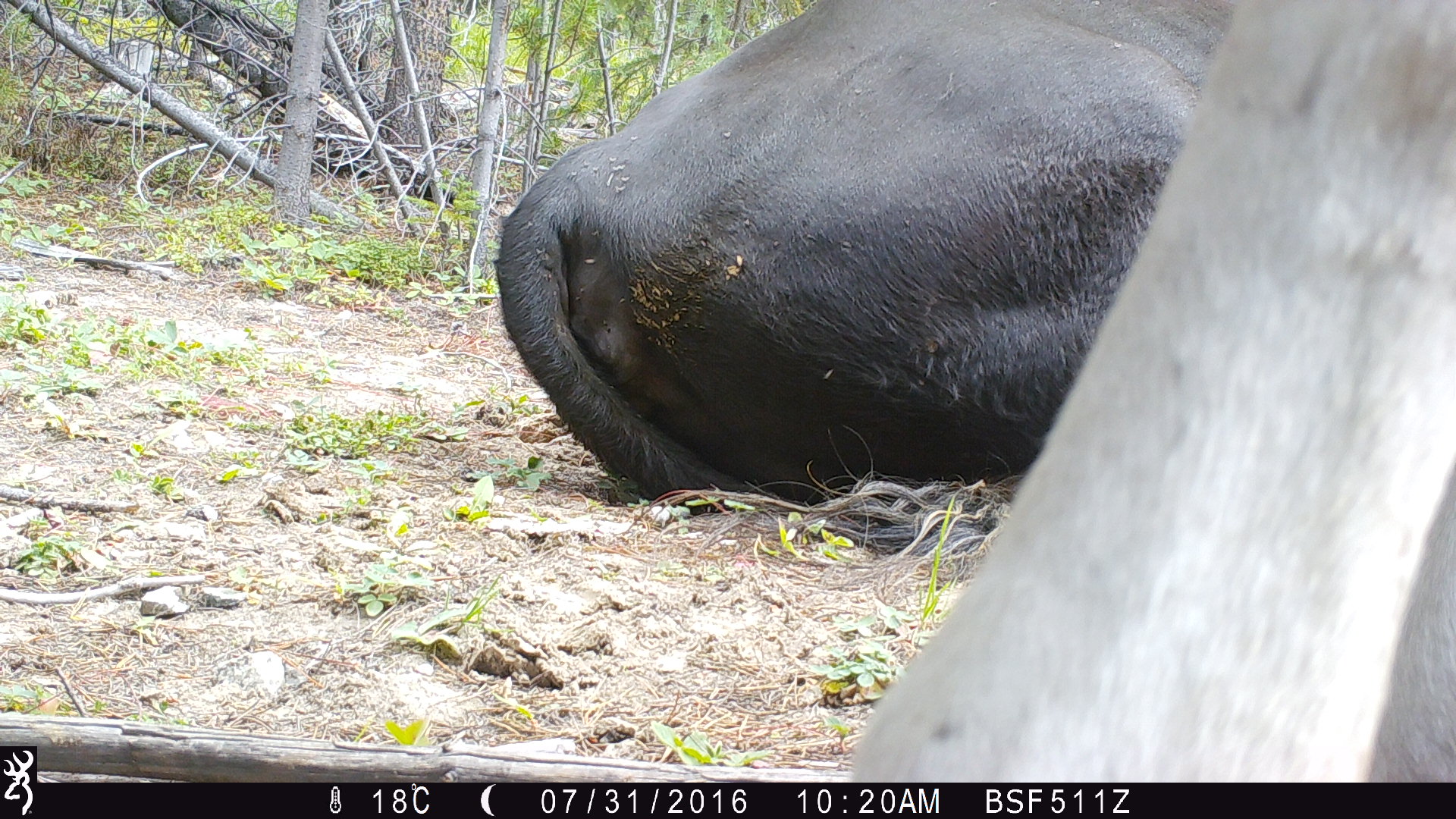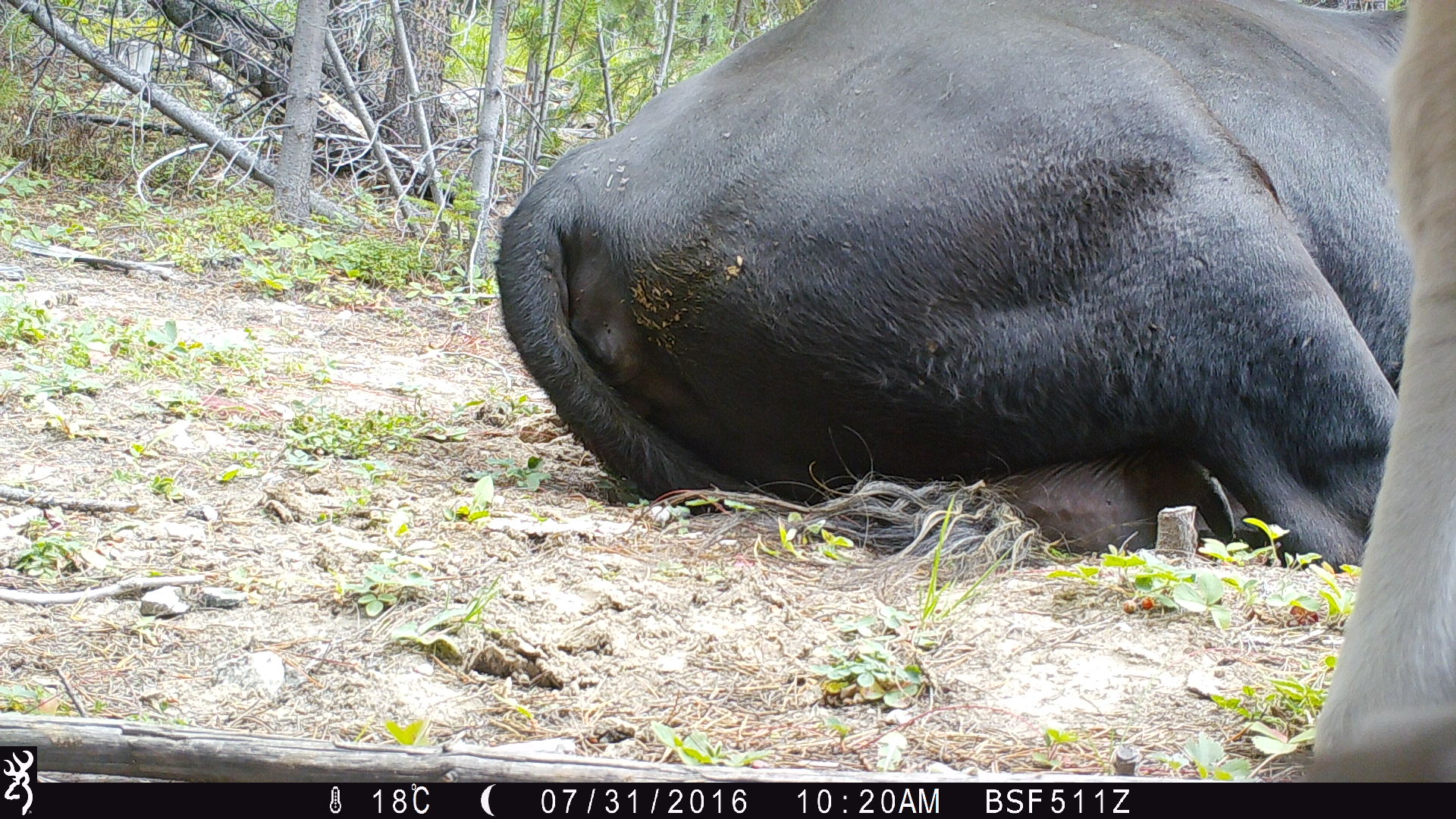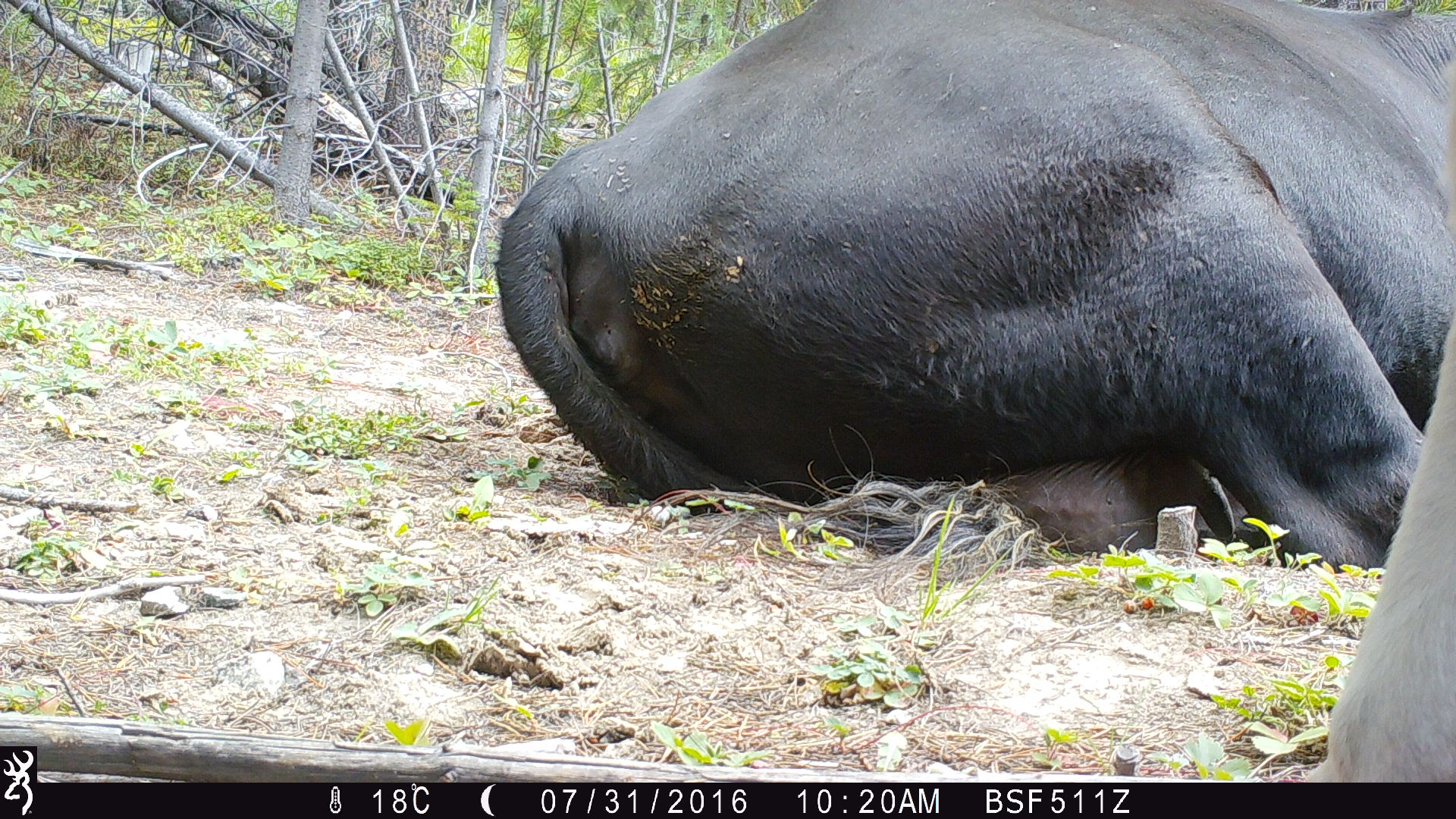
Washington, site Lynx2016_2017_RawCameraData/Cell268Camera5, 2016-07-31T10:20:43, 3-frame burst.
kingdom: Animalia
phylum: Chordata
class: Mammalia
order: Artiodactyla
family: Bovidae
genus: Bos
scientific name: Bos taurus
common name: domestic cattle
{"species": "domestic cattle (Bos taurus)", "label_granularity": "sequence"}